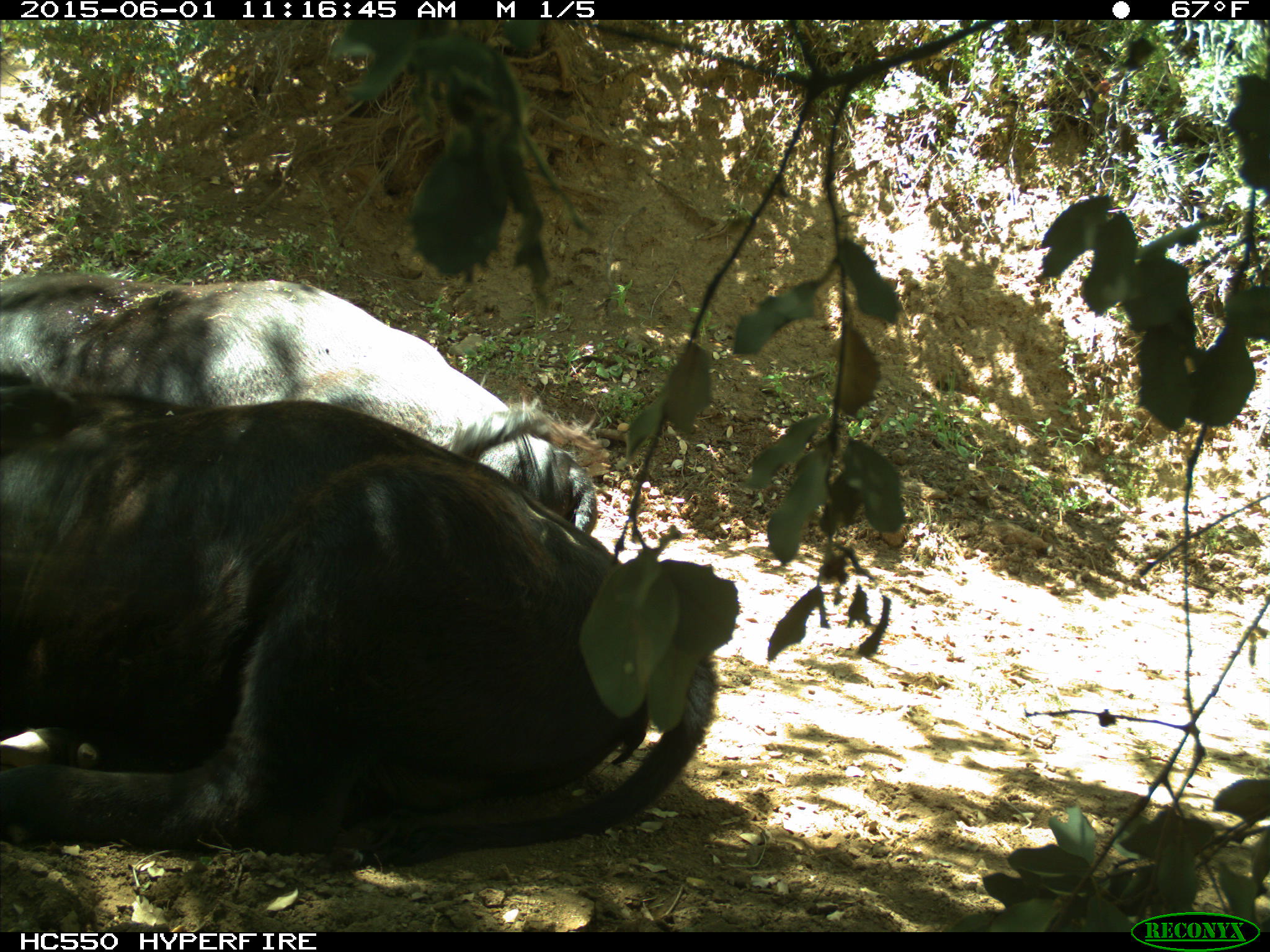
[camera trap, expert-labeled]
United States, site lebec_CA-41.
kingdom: Animalia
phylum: Chordata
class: Mammalia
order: Artiodactyla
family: Bovidae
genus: Bos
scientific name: Bos taurus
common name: domestic cow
Bos taurus (domestic cow).